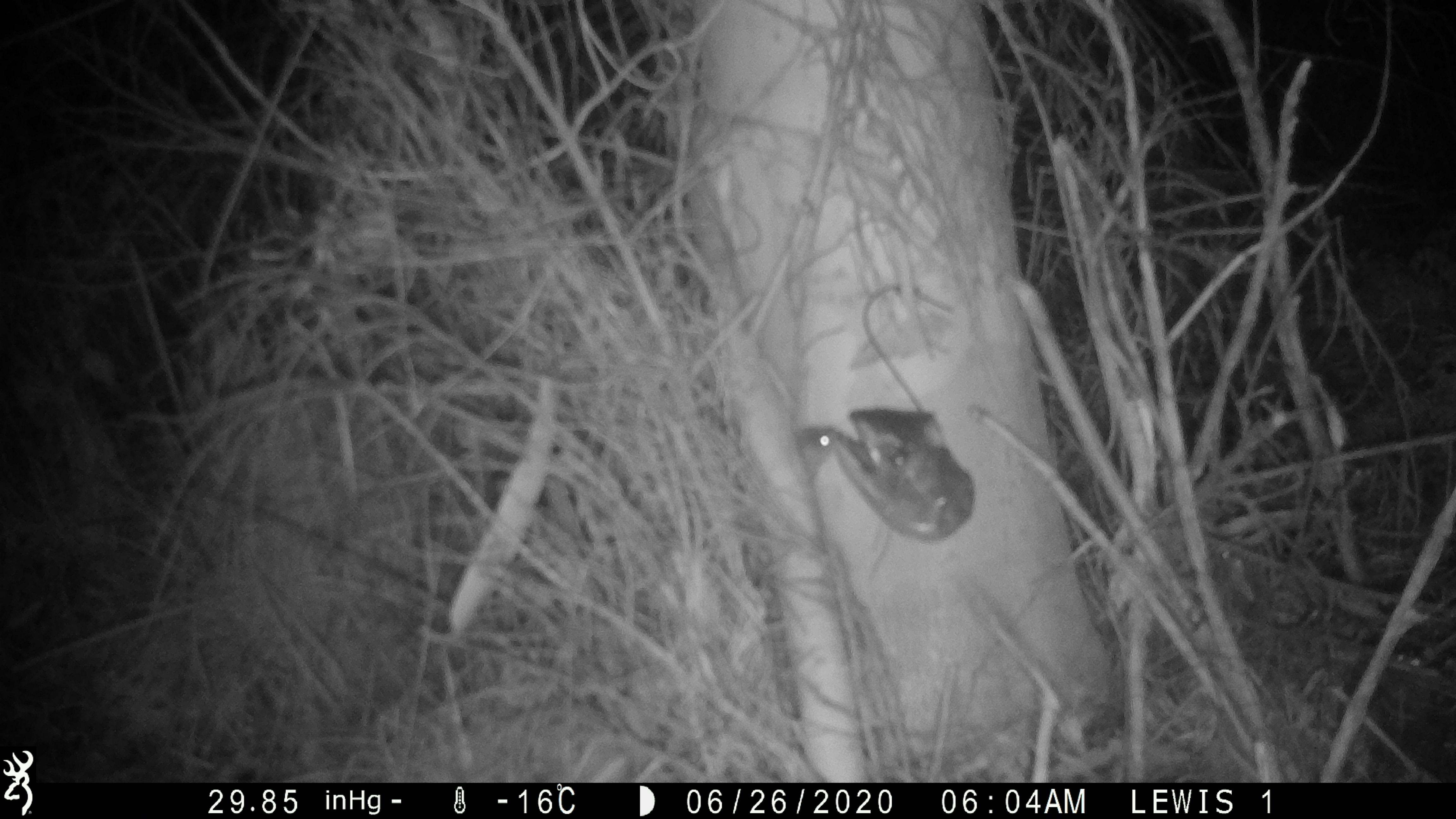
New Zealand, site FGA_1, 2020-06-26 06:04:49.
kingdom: Animalia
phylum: Chordata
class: Mammalia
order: Rodentia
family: Muridae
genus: Mus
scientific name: Mus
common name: mouse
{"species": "mouse (Mus)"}